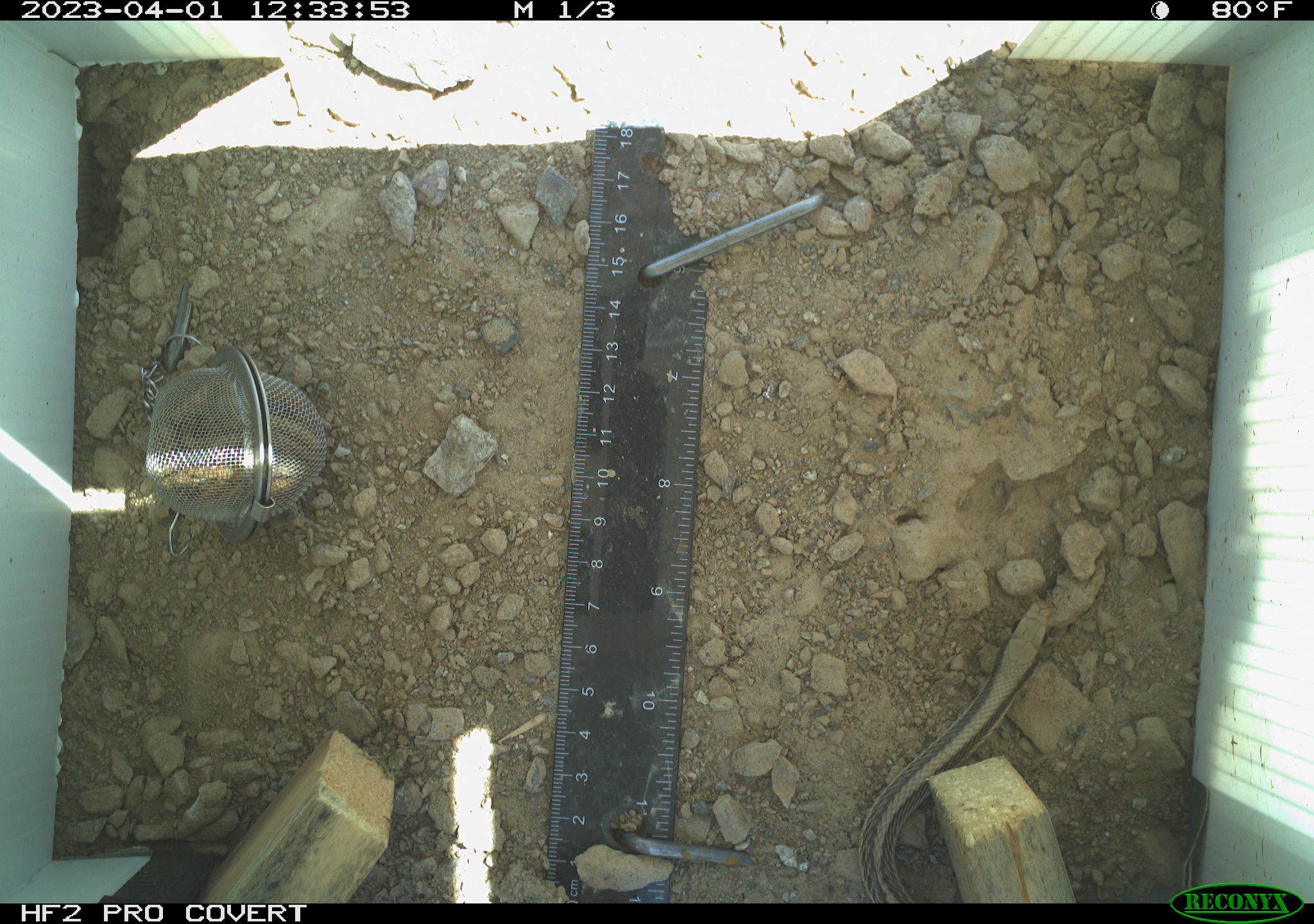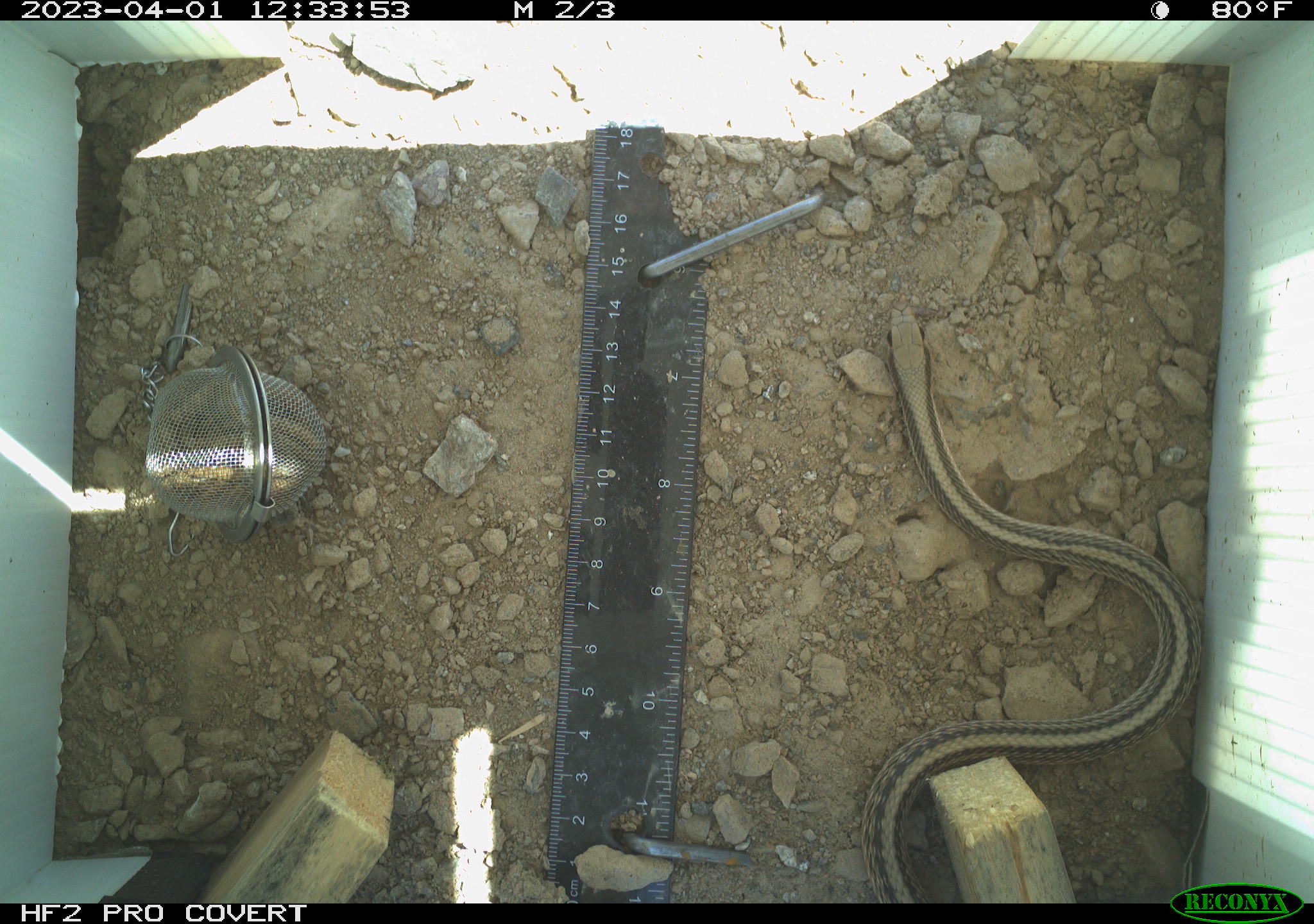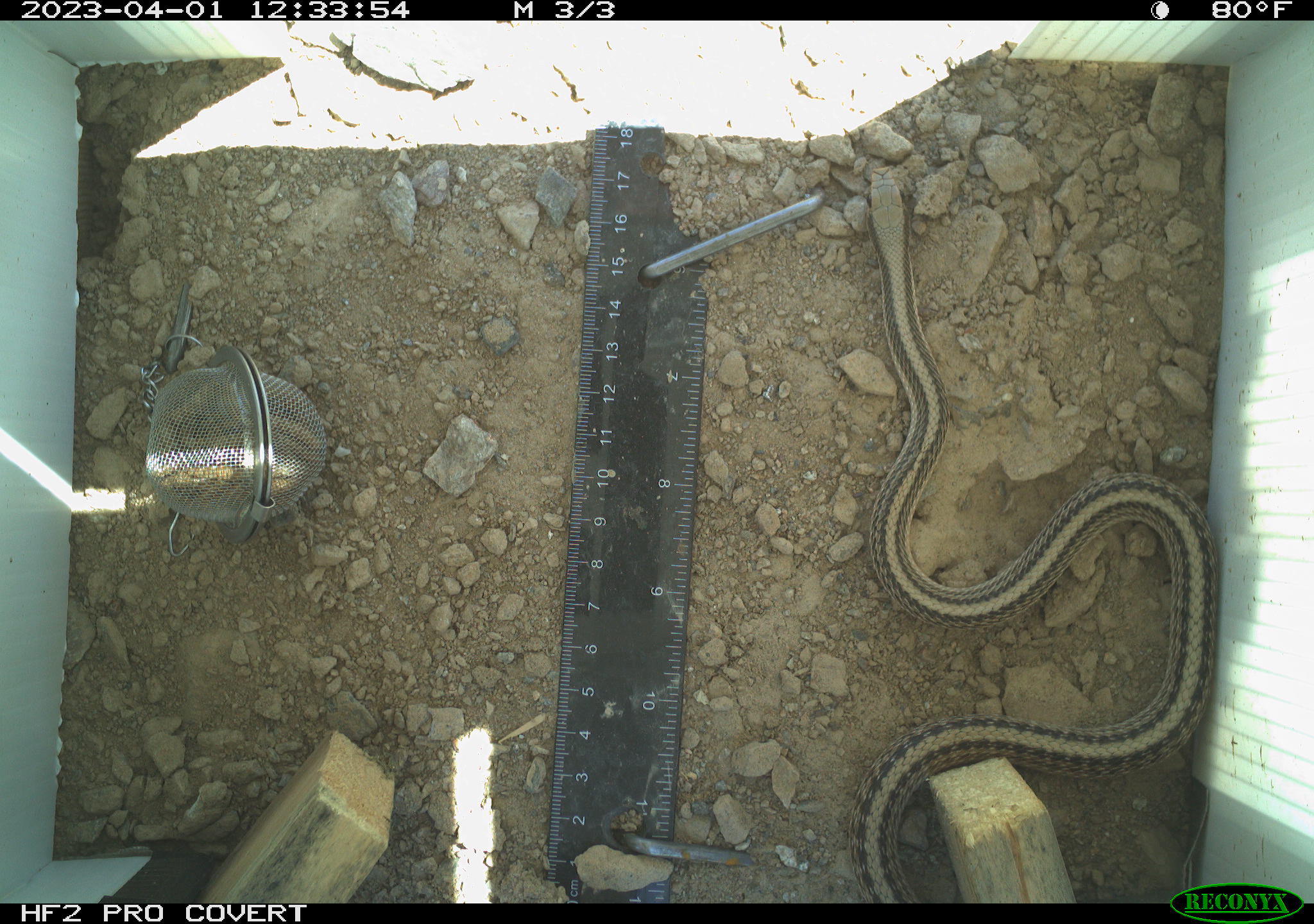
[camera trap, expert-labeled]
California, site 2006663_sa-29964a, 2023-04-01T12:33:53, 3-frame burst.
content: unidentified animal